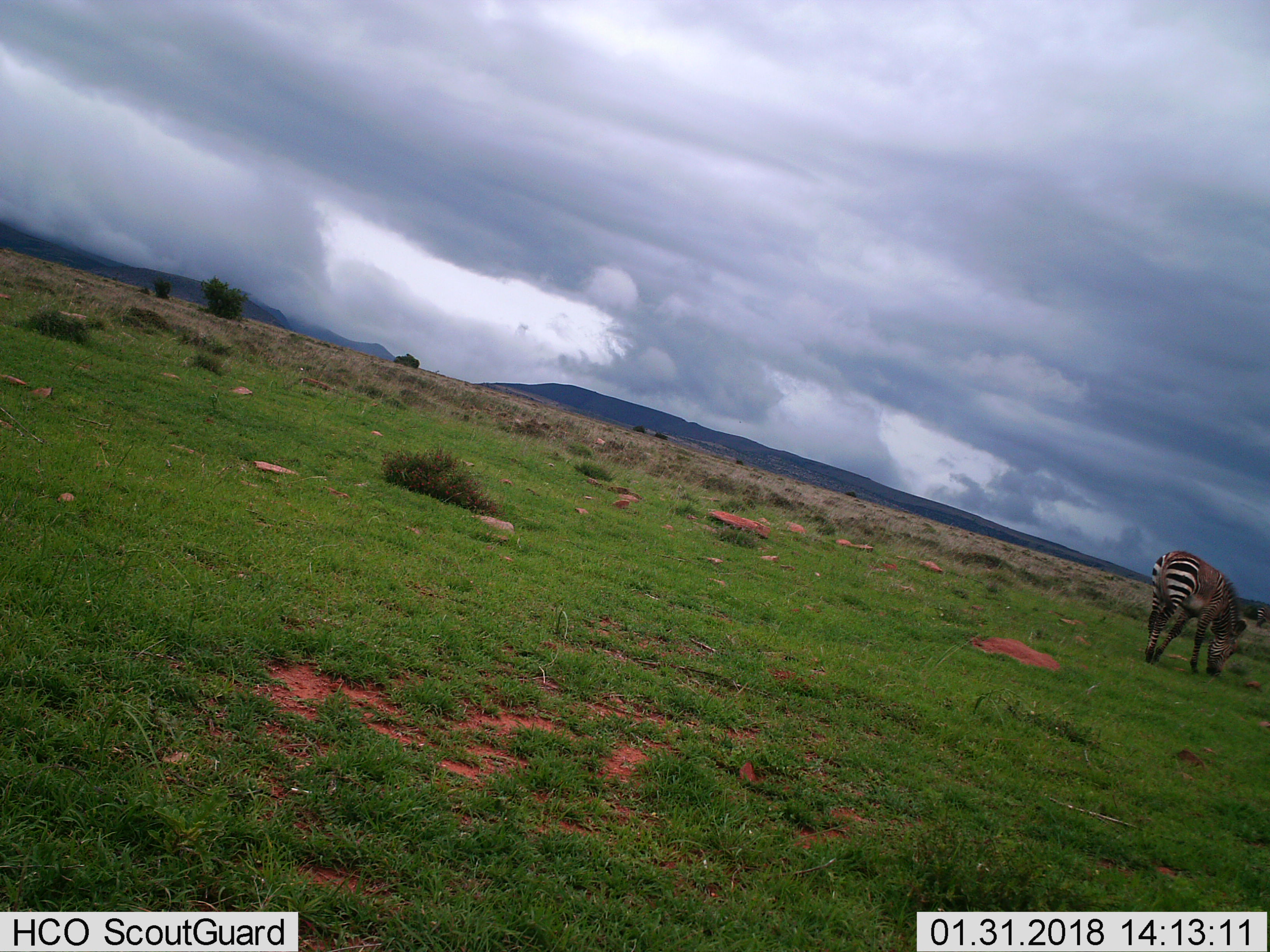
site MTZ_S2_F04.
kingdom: Animalia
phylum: Chordata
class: Mammalia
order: Perissodactyla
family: Equidae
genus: Equus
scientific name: Equus zebra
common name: mountain zebra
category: zebramountain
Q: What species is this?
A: Zebramountain (mountain zebra) (Equus zebra).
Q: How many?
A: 2.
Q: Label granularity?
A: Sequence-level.